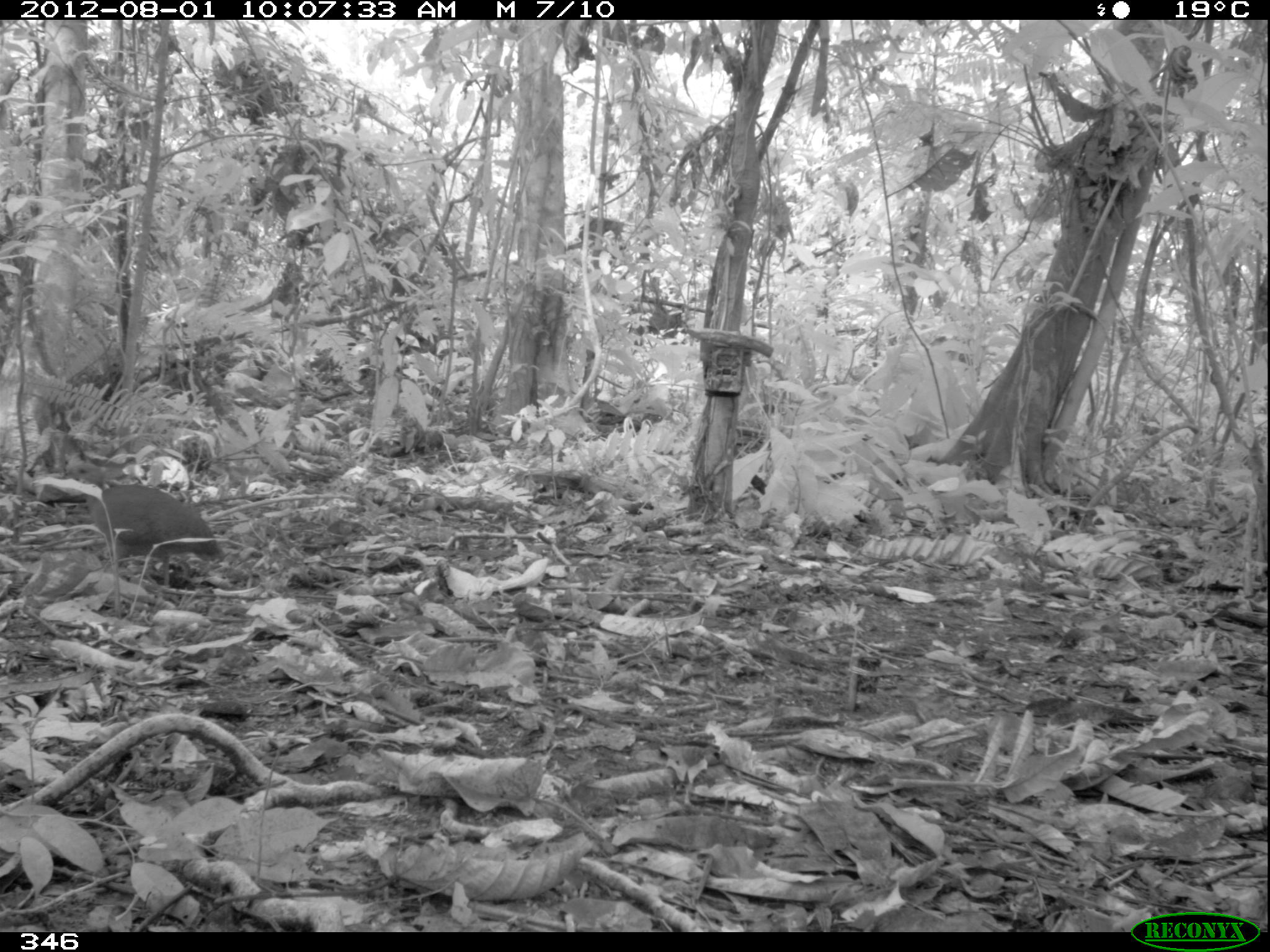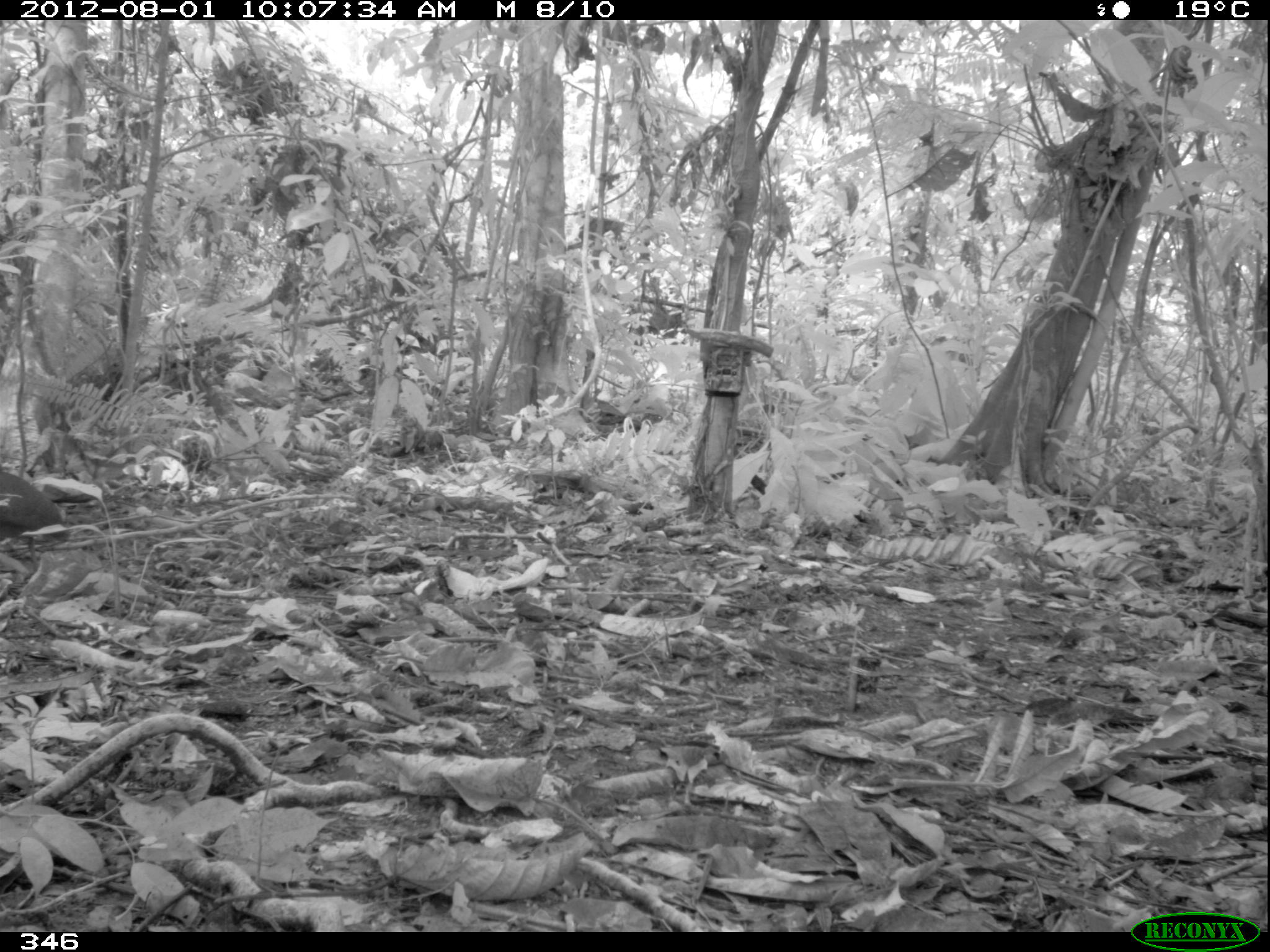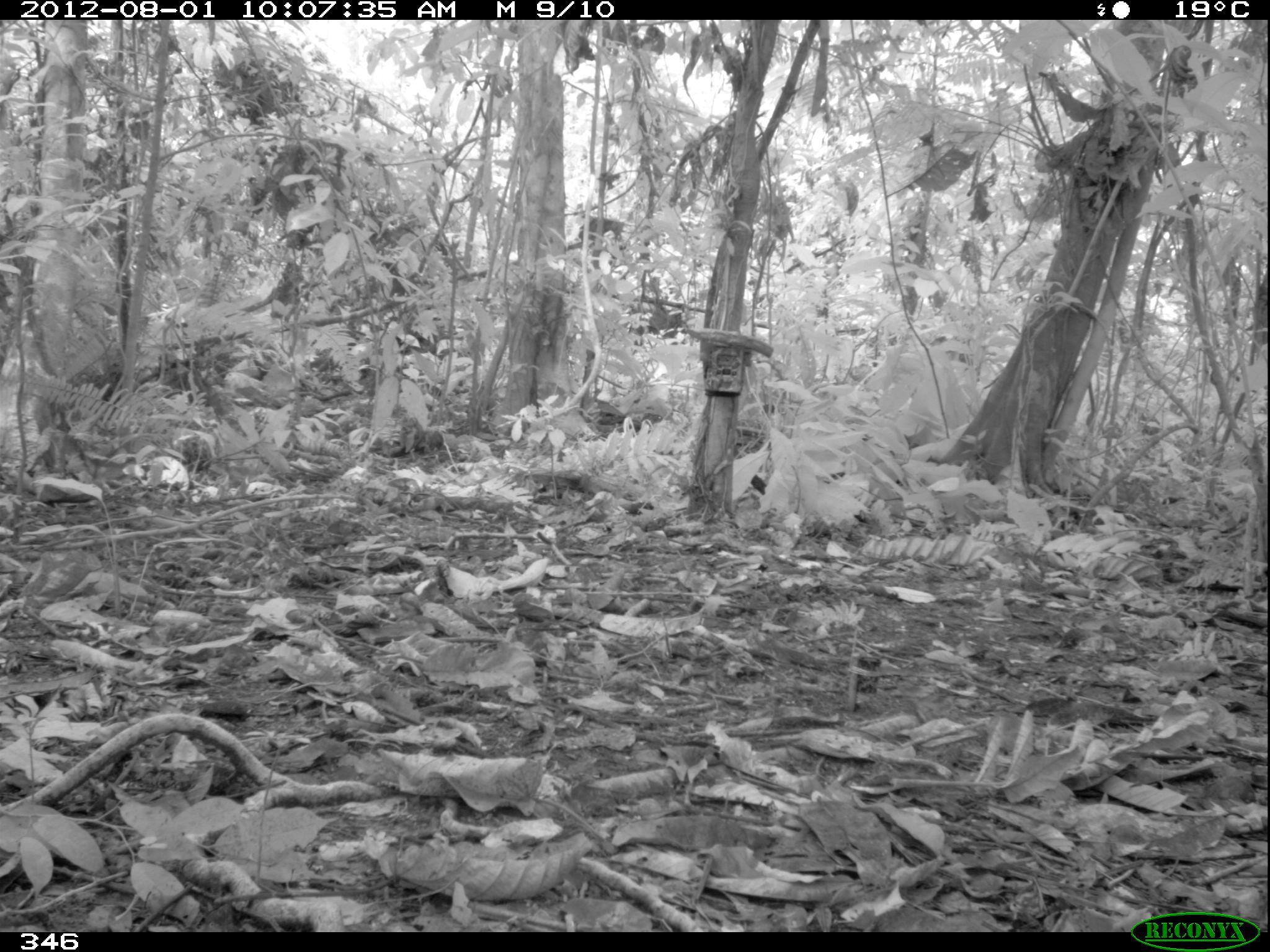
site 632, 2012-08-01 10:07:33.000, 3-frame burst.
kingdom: Animalia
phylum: Chordata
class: Aves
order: Galliformes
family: Phasianidae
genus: Alectoris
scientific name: Alectoris rufa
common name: red-legged partridge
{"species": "Alectoris rufa (red-legged partridge)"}